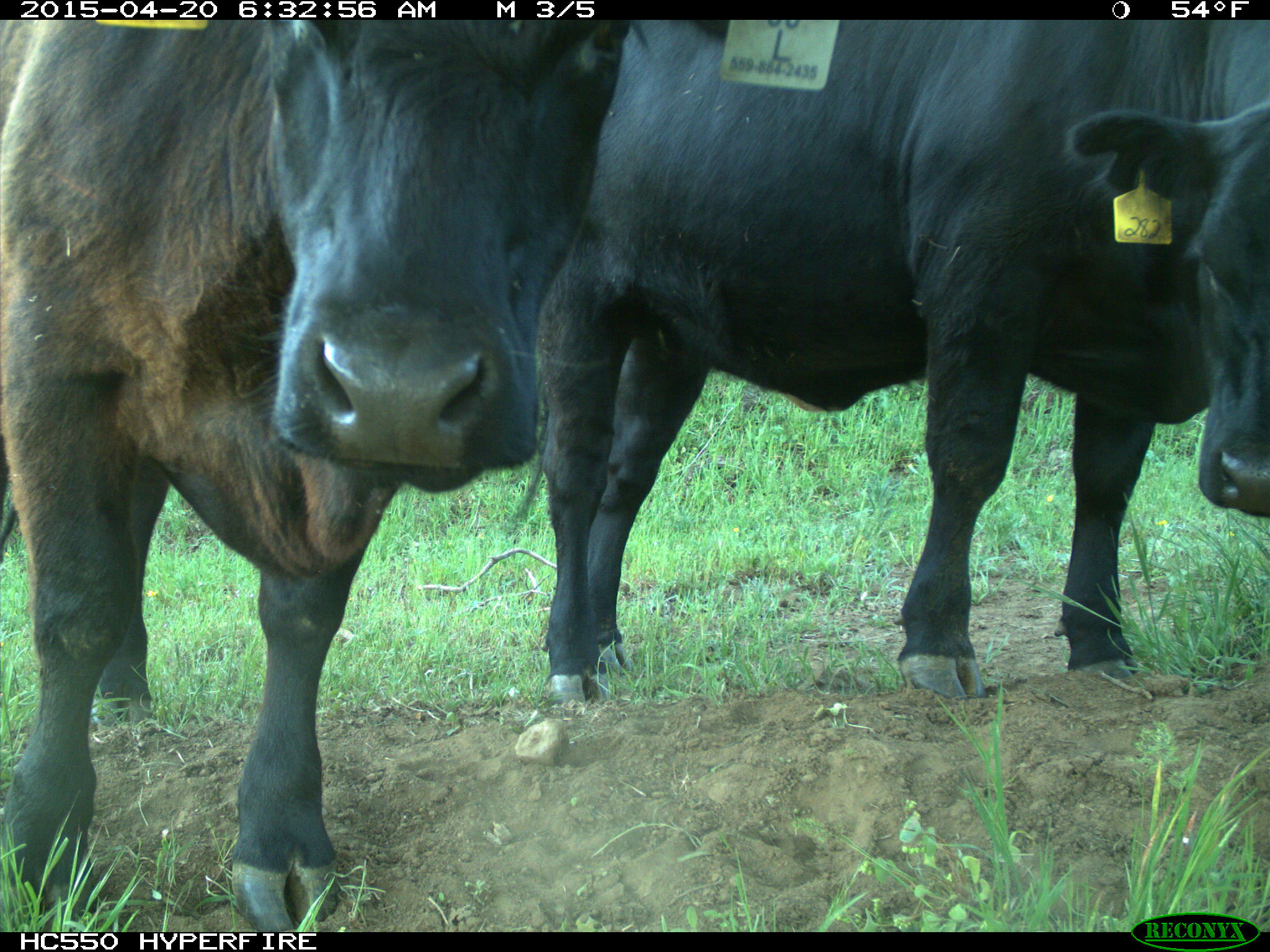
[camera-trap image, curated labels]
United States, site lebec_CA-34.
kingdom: Animalia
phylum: Chordata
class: Mammalia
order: Artiodactyla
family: Bovidae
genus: Bos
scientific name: Bos taurus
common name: domestic cow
Bos taurus (domestic cow).